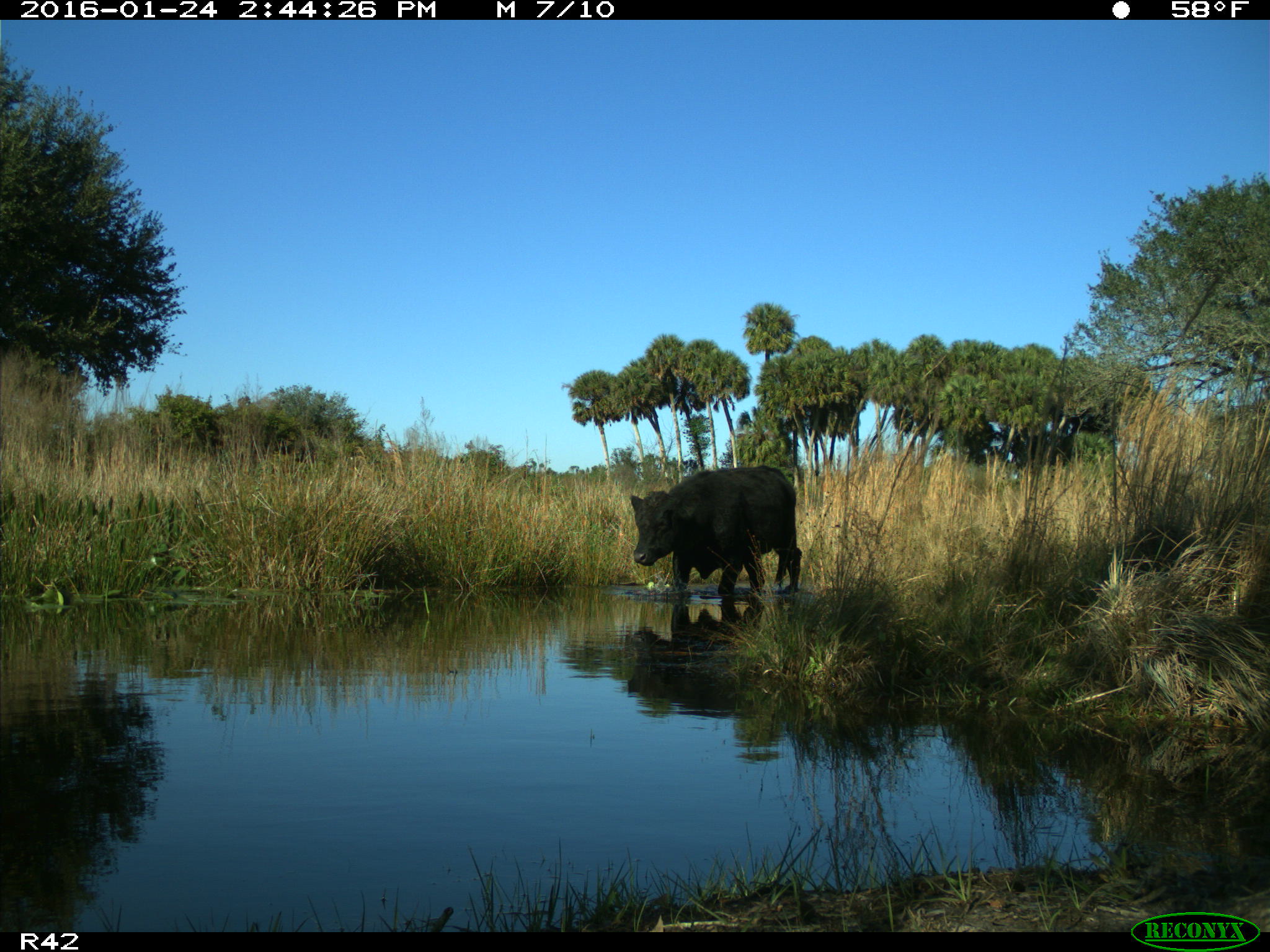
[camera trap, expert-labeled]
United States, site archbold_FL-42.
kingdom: Animalia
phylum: Chordata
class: Mammalia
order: Artiodactyla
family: Bovidae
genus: Bos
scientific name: Bos taurus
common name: domestic cow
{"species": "Bos taurus (domestic cow)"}